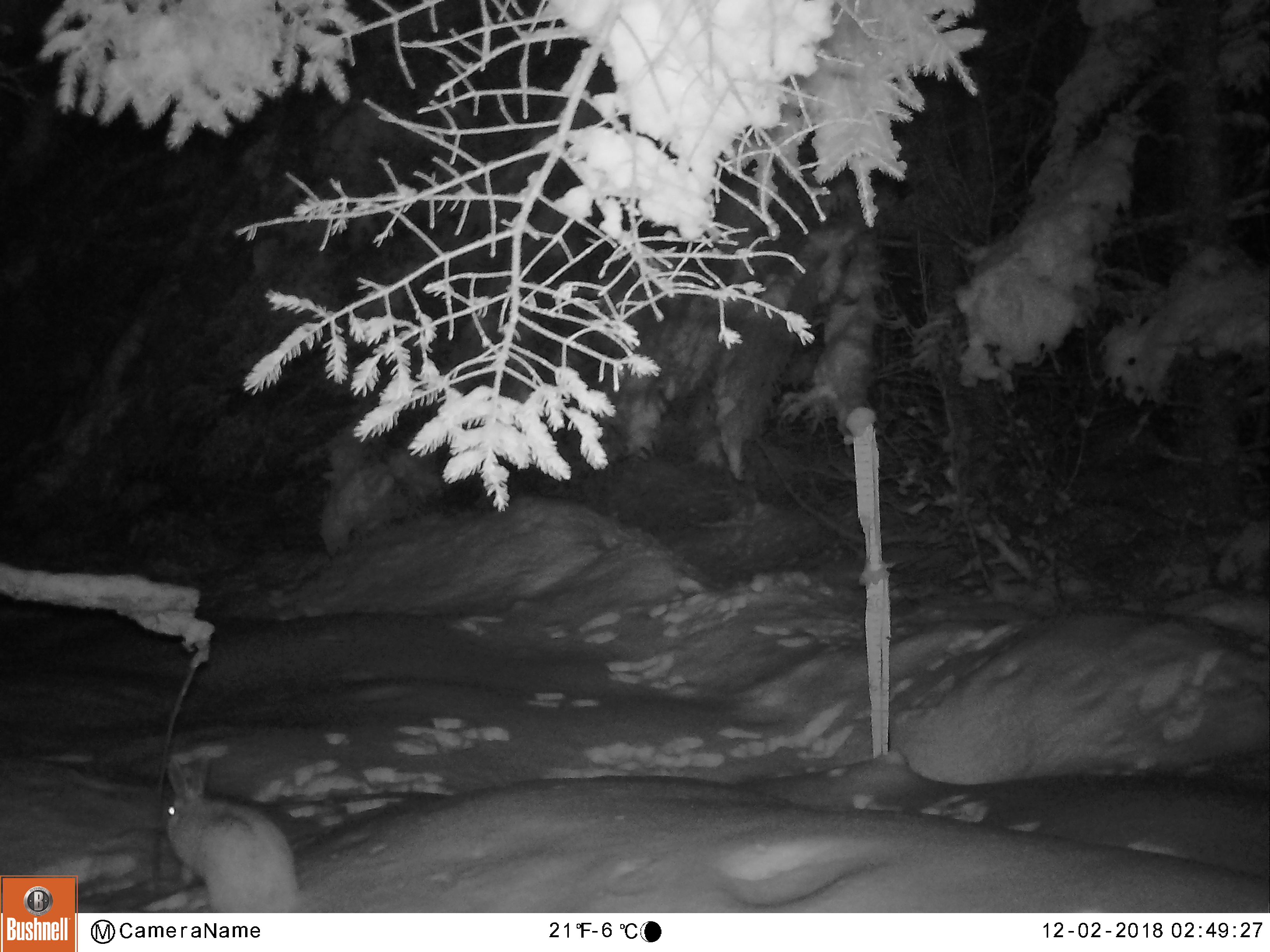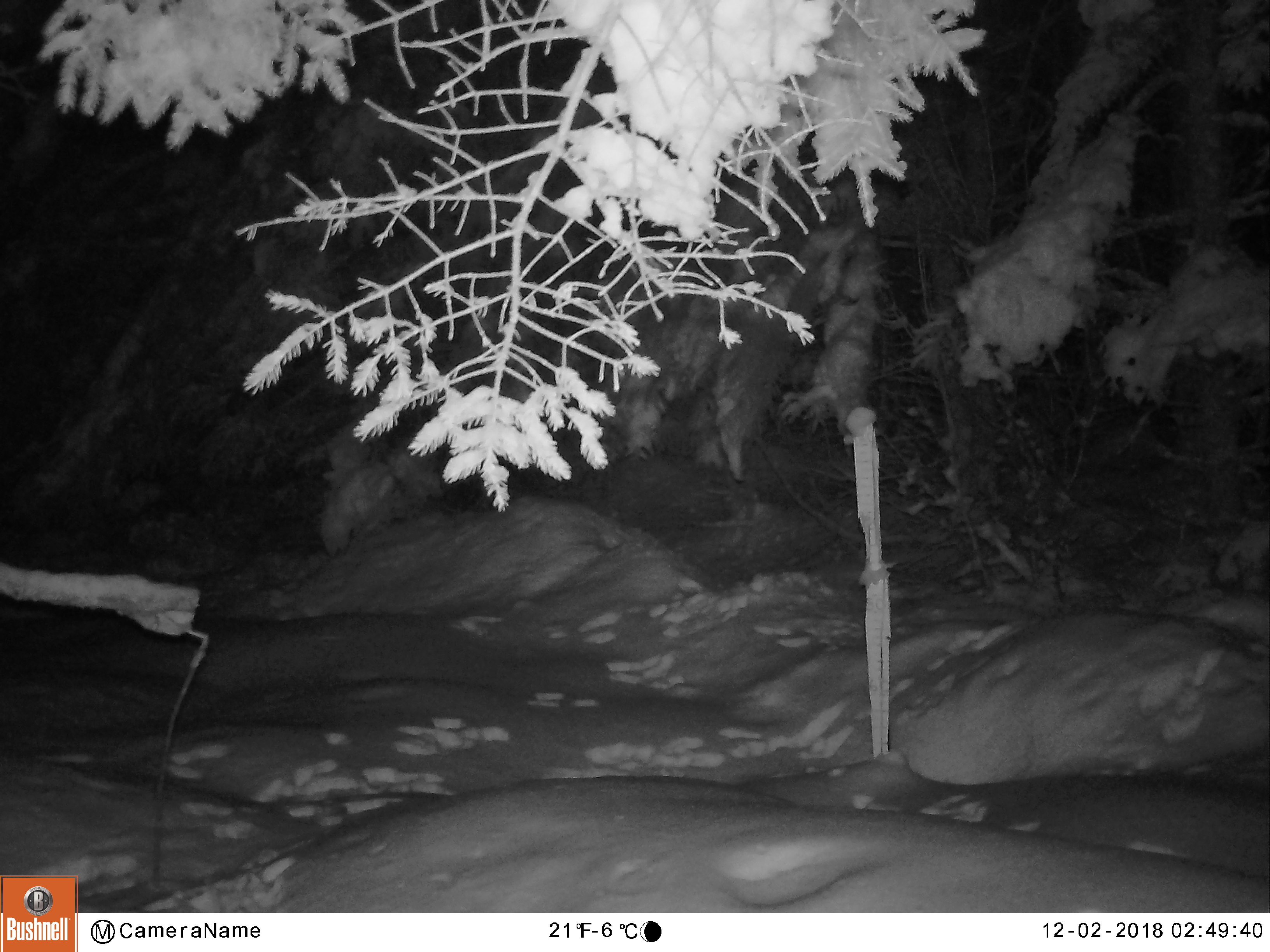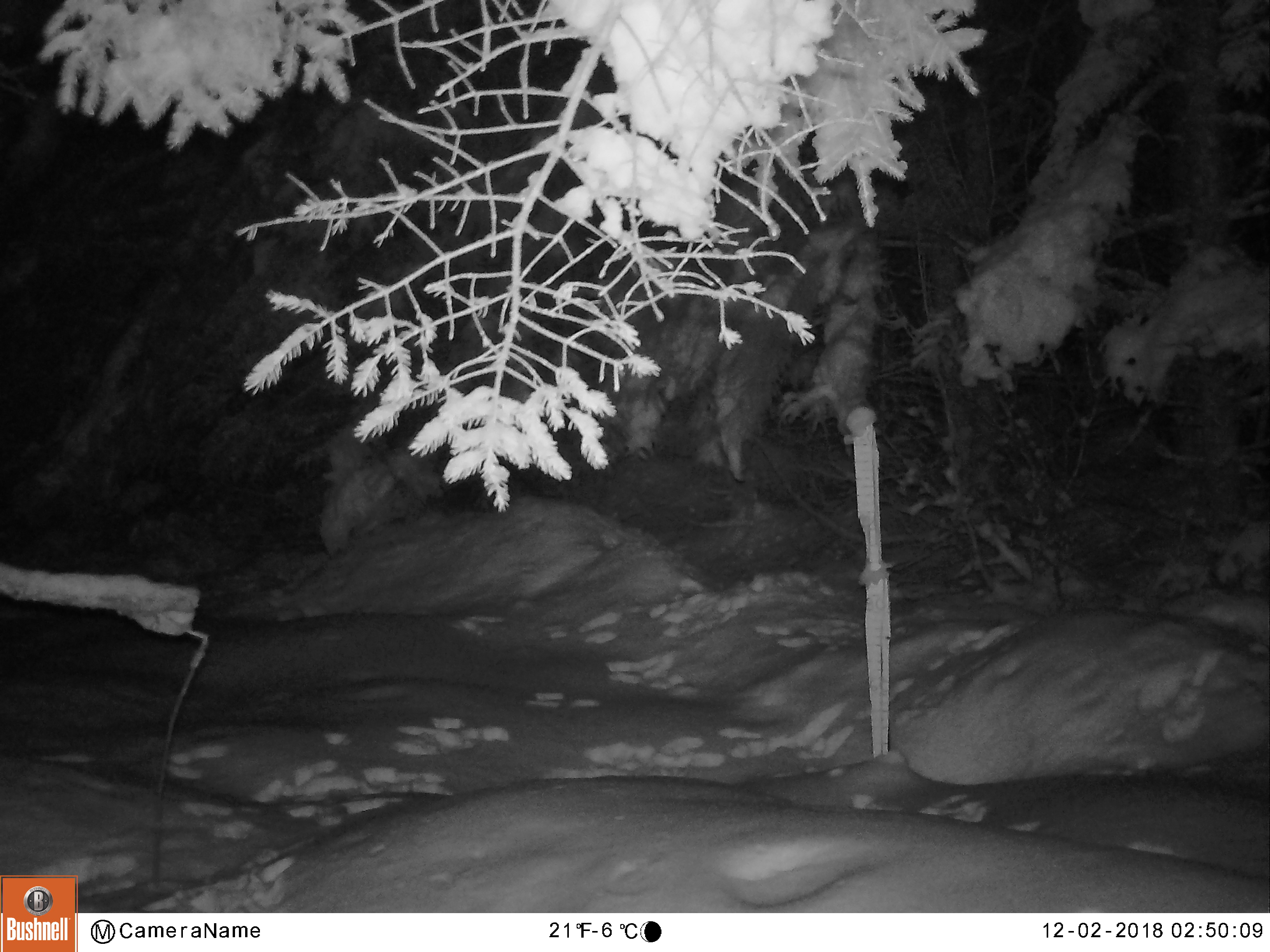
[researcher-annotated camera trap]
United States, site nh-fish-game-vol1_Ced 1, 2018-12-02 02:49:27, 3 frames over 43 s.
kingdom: Animalia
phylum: Chordata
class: Mammalia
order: Lagomorpha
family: Leporidae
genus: Lepus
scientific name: Lepus americanus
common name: snowshoe hare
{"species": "snowshoe hare (Lepus americanus)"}